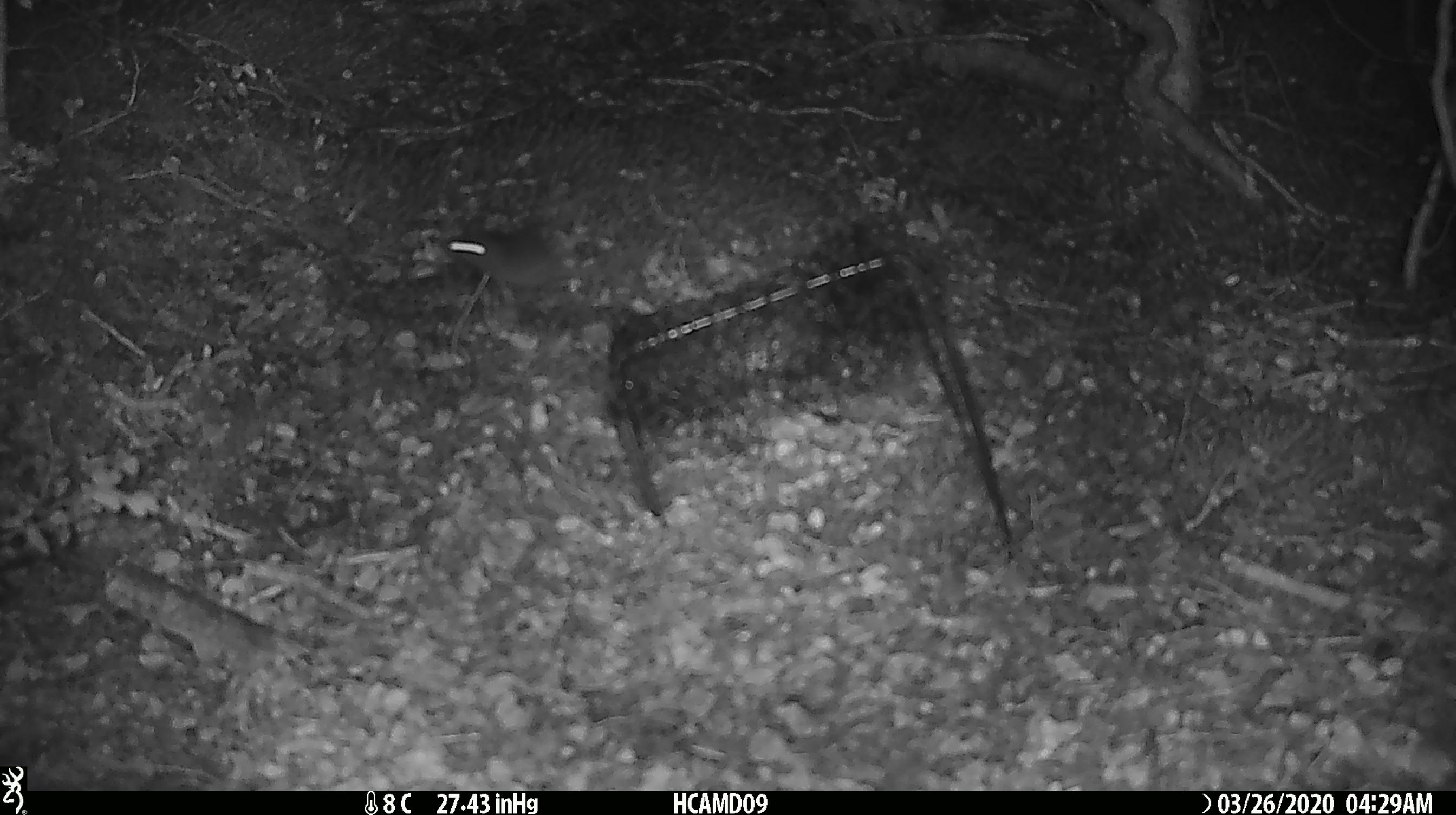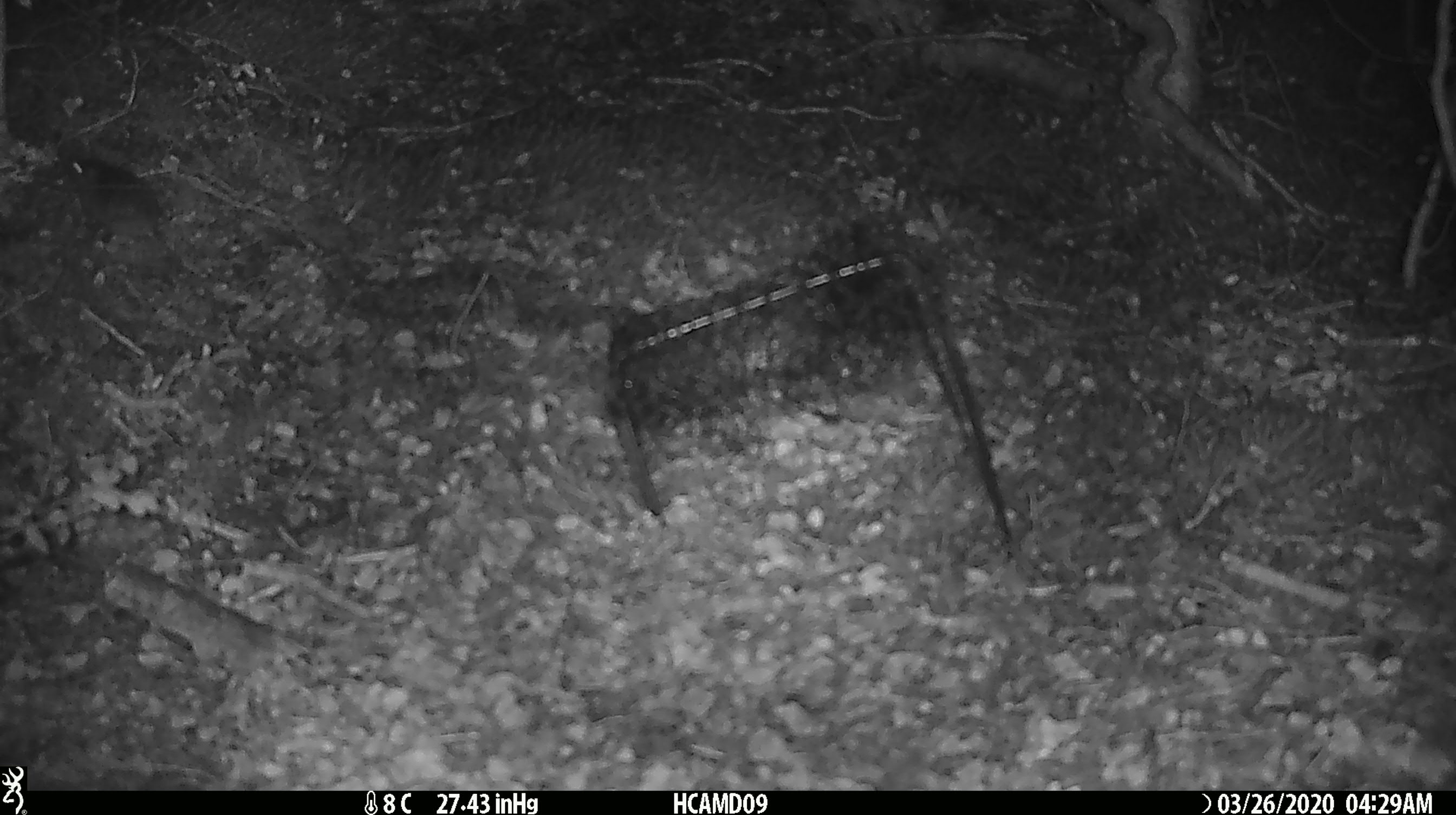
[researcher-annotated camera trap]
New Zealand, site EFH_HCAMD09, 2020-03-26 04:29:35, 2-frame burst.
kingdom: Animalia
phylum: Chordata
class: Mammalia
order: Rodentia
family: Muridae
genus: Mus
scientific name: Mus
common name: mouse